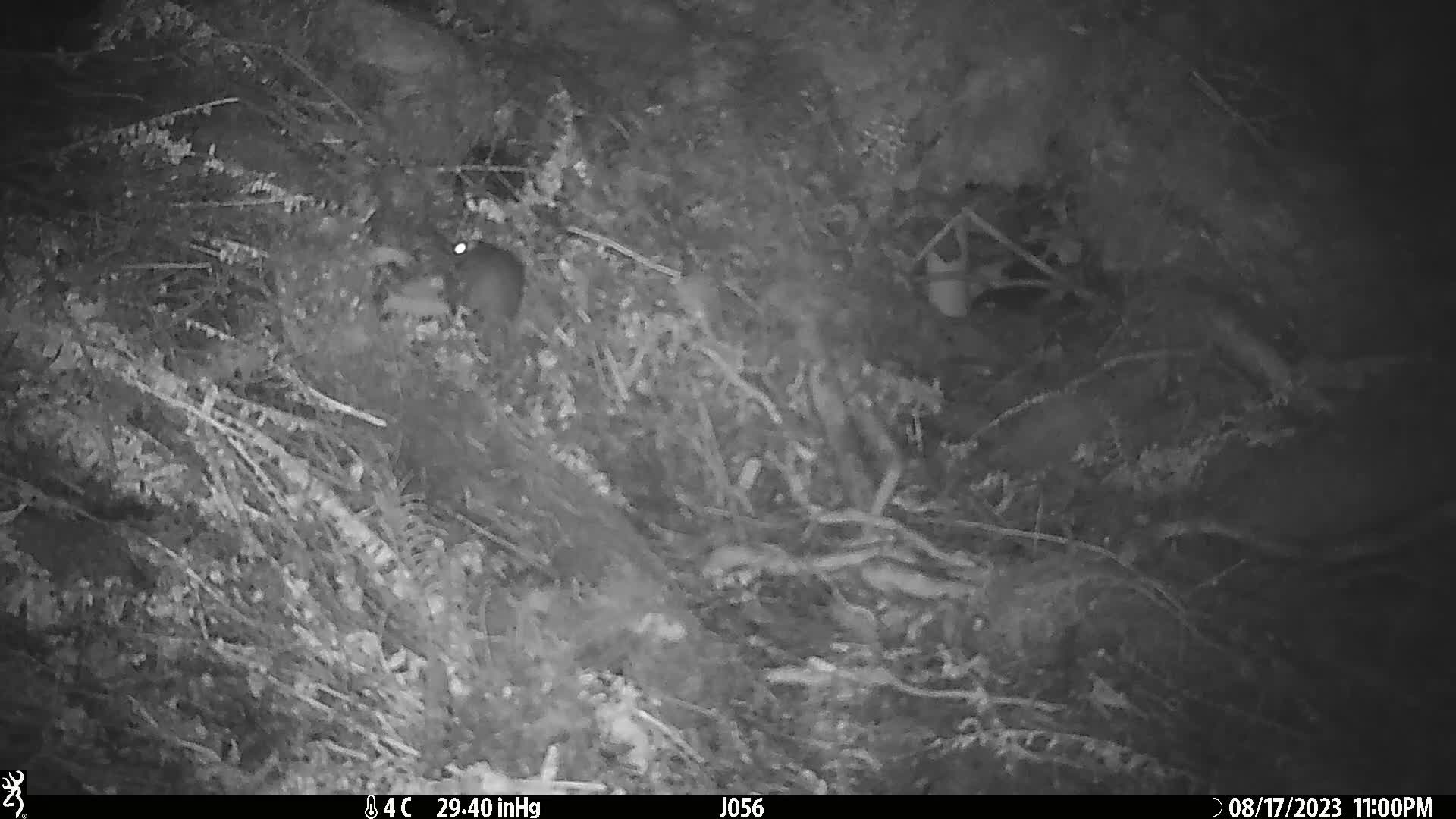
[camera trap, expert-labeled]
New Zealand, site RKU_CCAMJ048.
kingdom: Animalia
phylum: Chordata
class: Mammalia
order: Rodentia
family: Muridae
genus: Rattus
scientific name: Rattus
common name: rat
Rat (Rattus).